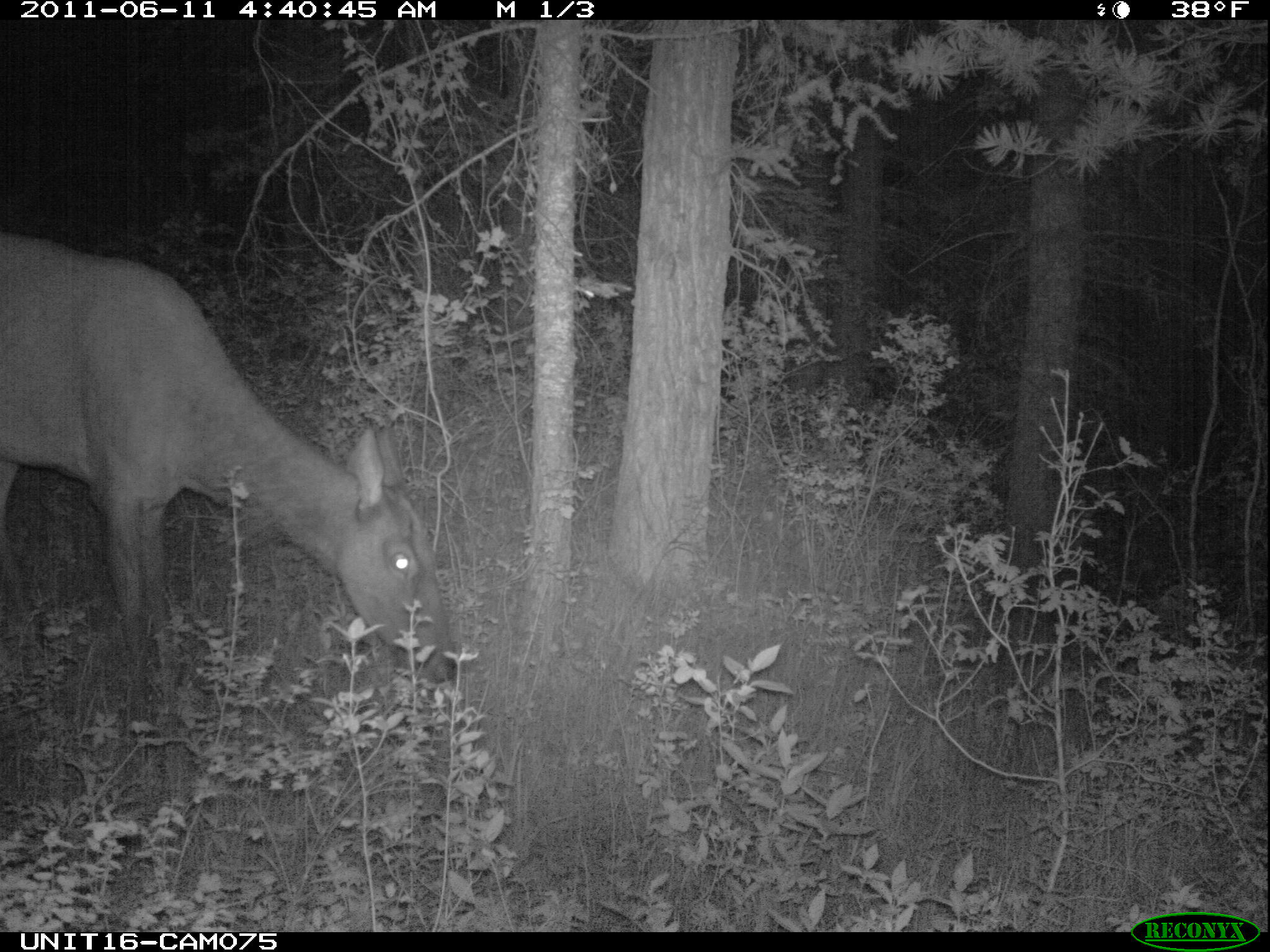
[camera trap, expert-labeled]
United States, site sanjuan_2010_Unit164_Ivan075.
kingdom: Animalia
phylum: Chordata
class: Mammalia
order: Artiodactyla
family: Cervidae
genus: Cervus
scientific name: Cervus elaphus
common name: red deer